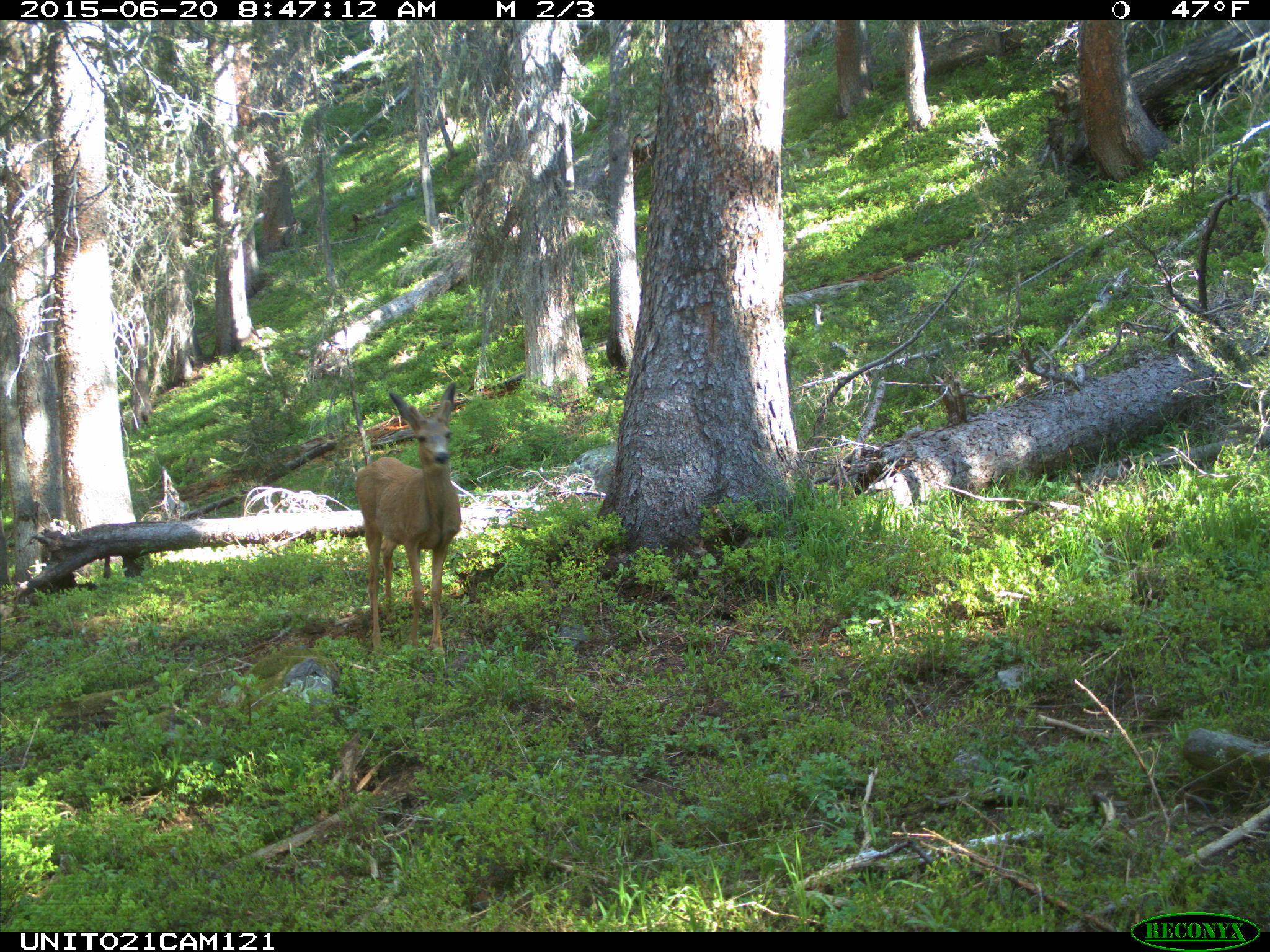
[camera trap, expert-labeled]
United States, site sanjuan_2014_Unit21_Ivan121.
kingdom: Animalia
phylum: Chordata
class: Mammalia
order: Artiodactyla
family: Cervidae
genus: Odocoileus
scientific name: Odocoileus hemionus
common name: mule deer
Odocoileus hemionus (mule deer).